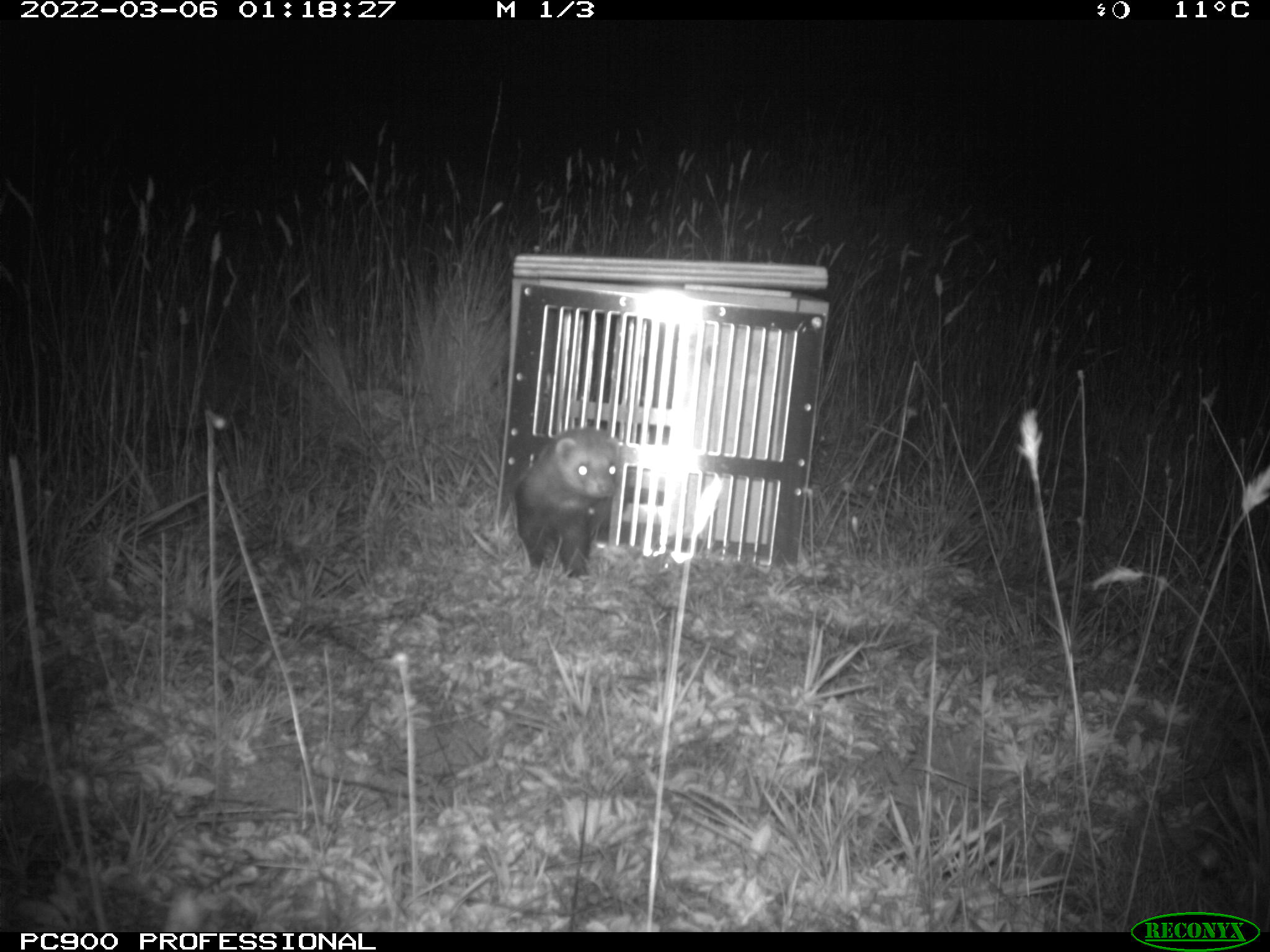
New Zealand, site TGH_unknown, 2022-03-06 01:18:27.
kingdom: Animalia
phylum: Chordata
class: Mammalia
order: Carnivora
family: Mustelidae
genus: Mustela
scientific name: Mustela furo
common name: ferret